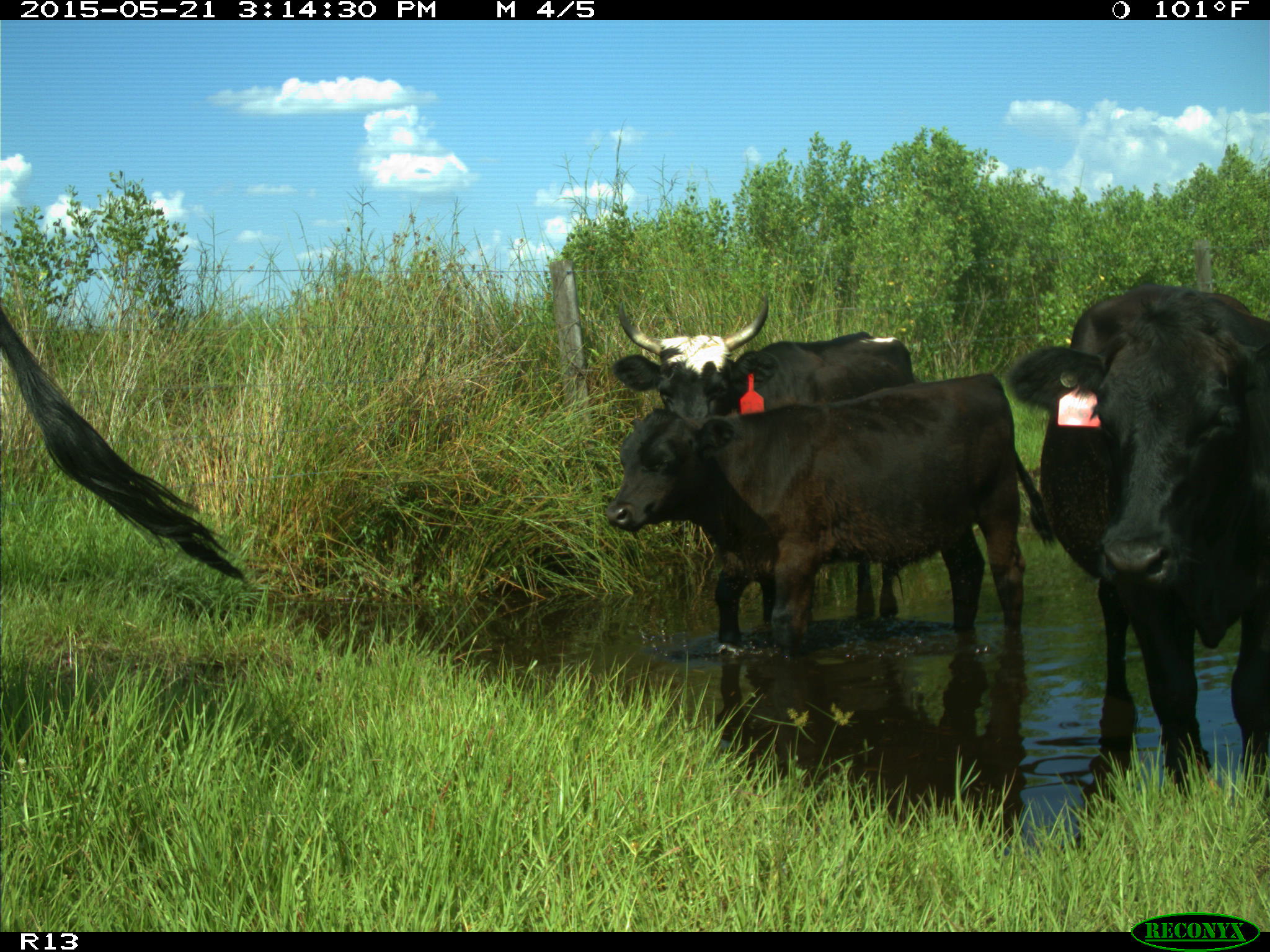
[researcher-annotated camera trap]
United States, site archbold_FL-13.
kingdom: Animalia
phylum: Chordata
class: Mammalia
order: Artiodactyla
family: Bovidae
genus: Bos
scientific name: Bos taurus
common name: domestic cow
Bos taurus (domestic cow).